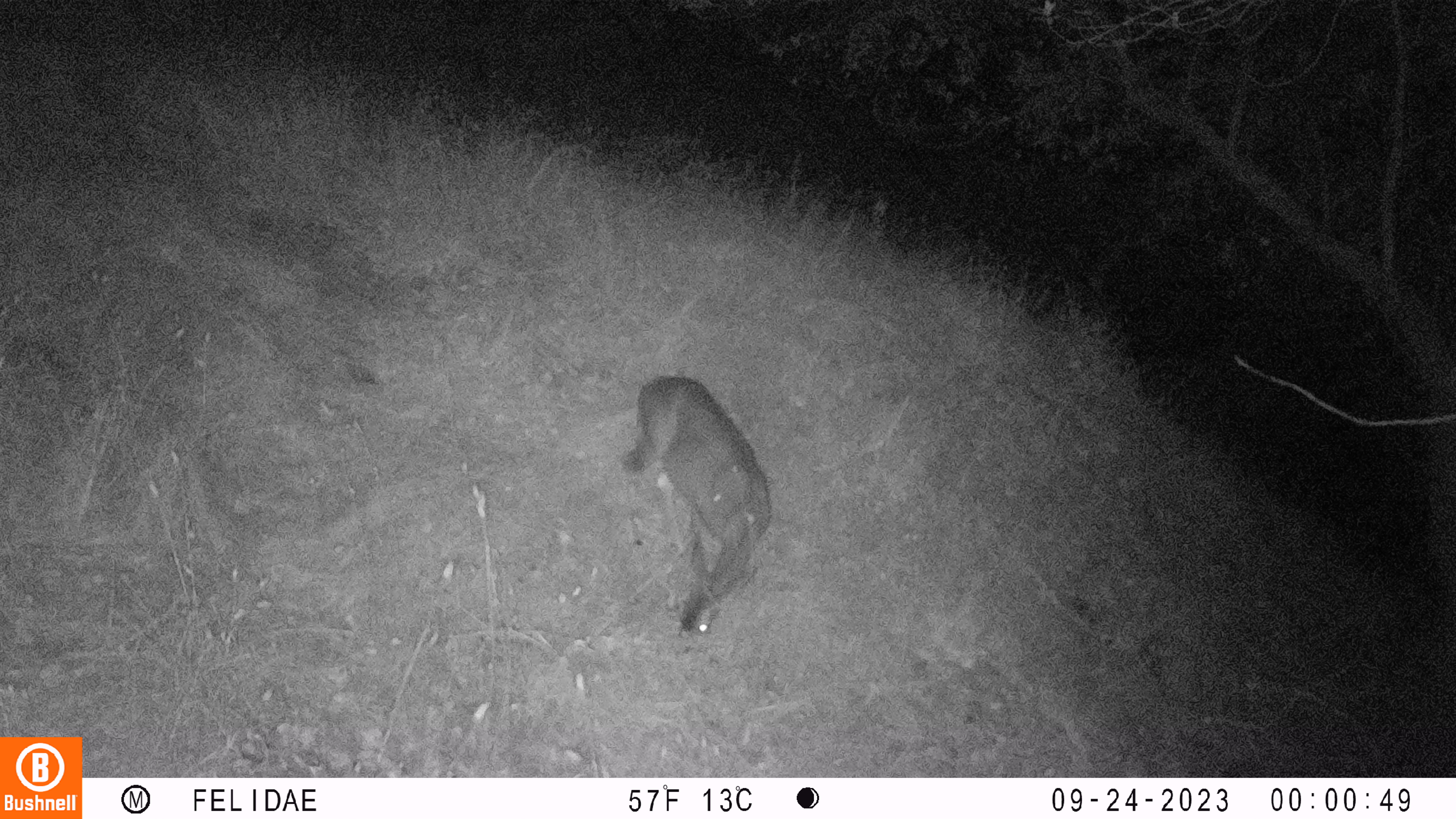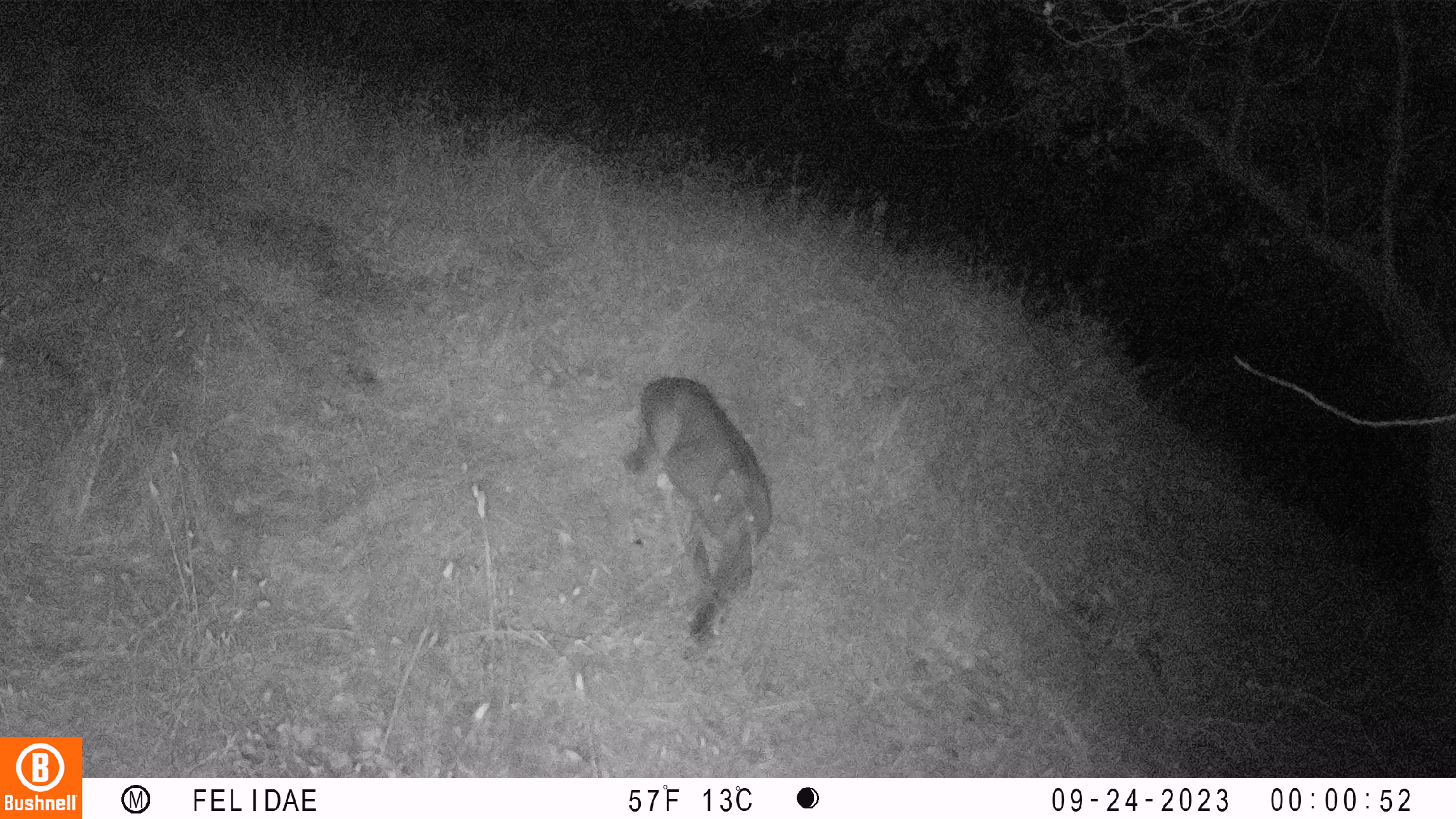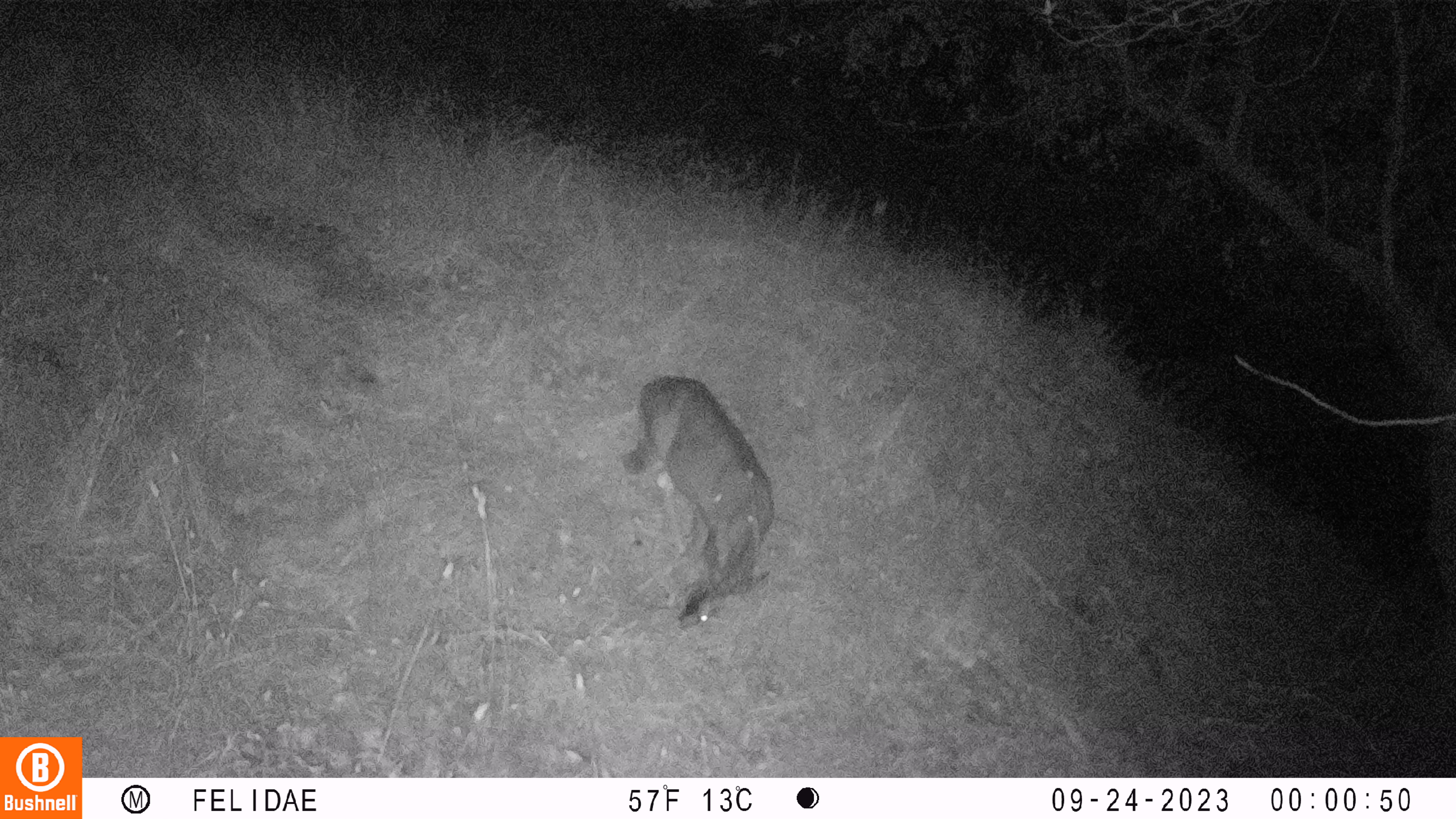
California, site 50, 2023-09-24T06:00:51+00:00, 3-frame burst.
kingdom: Animalia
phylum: Chordata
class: Mammalia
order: Artiodactyla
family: Cervidae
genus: Odocoileus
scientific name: Odocoileus hemionus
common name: mule deer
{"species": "mule deer (Odocoileus hemionus)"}